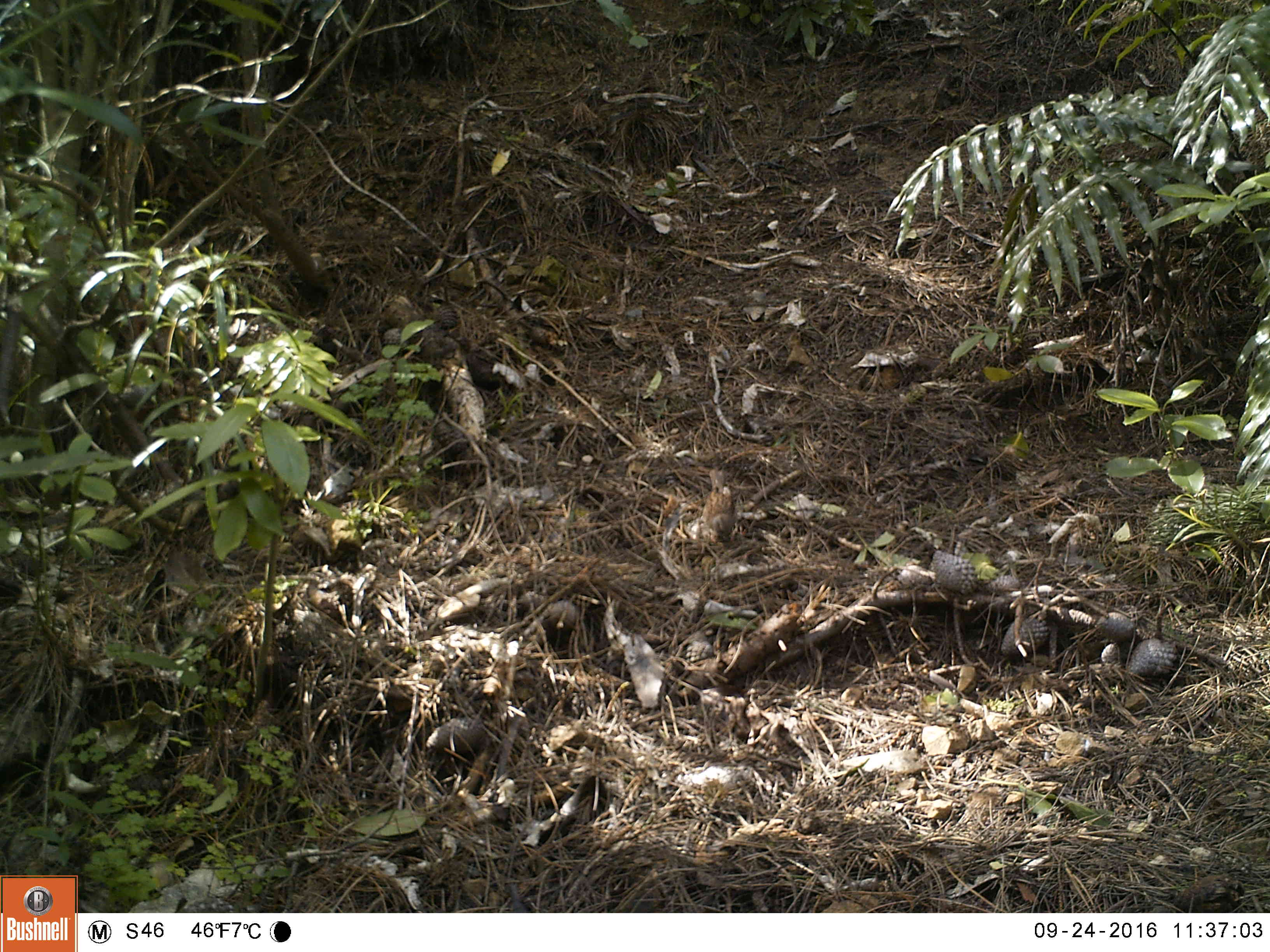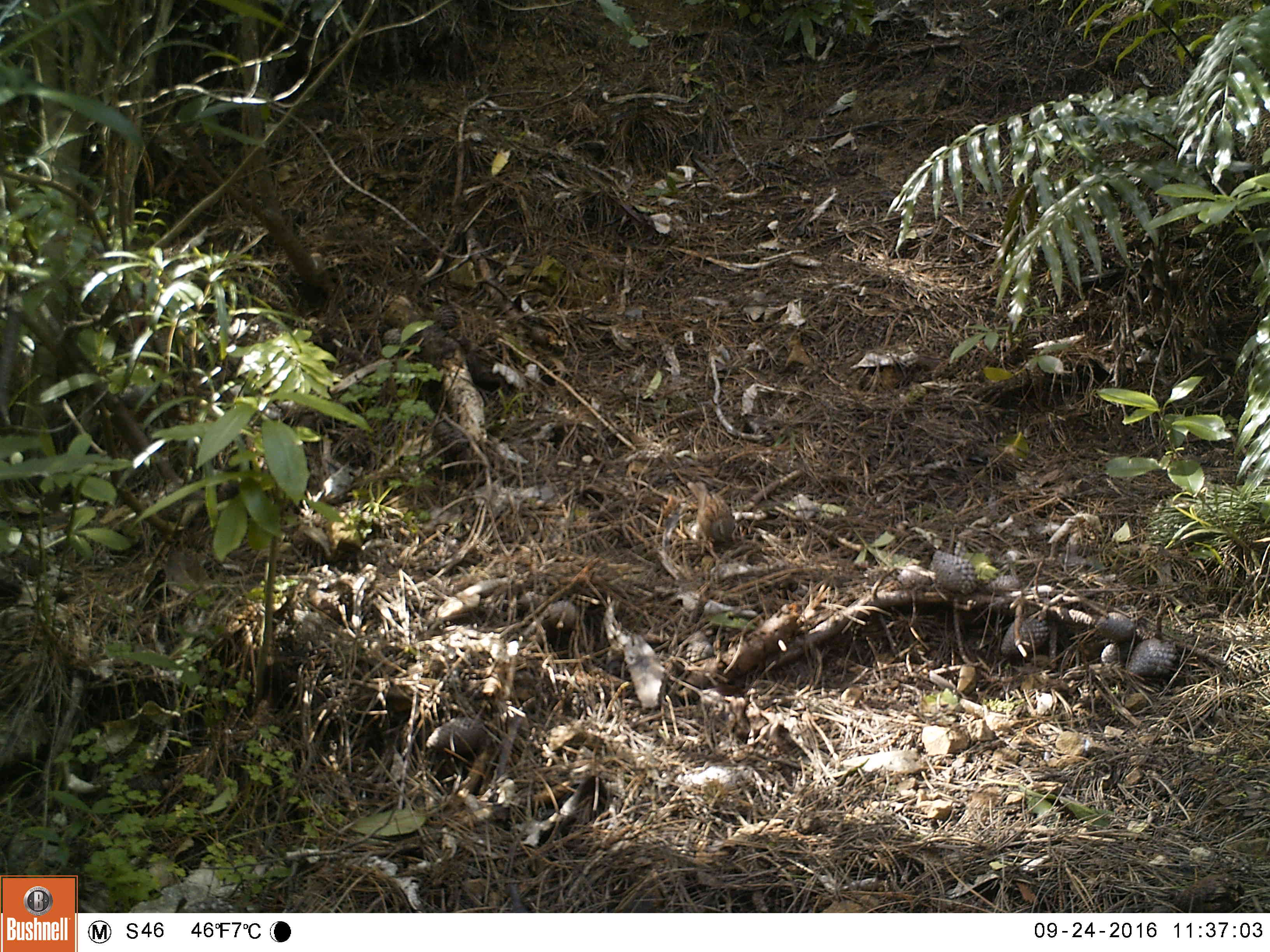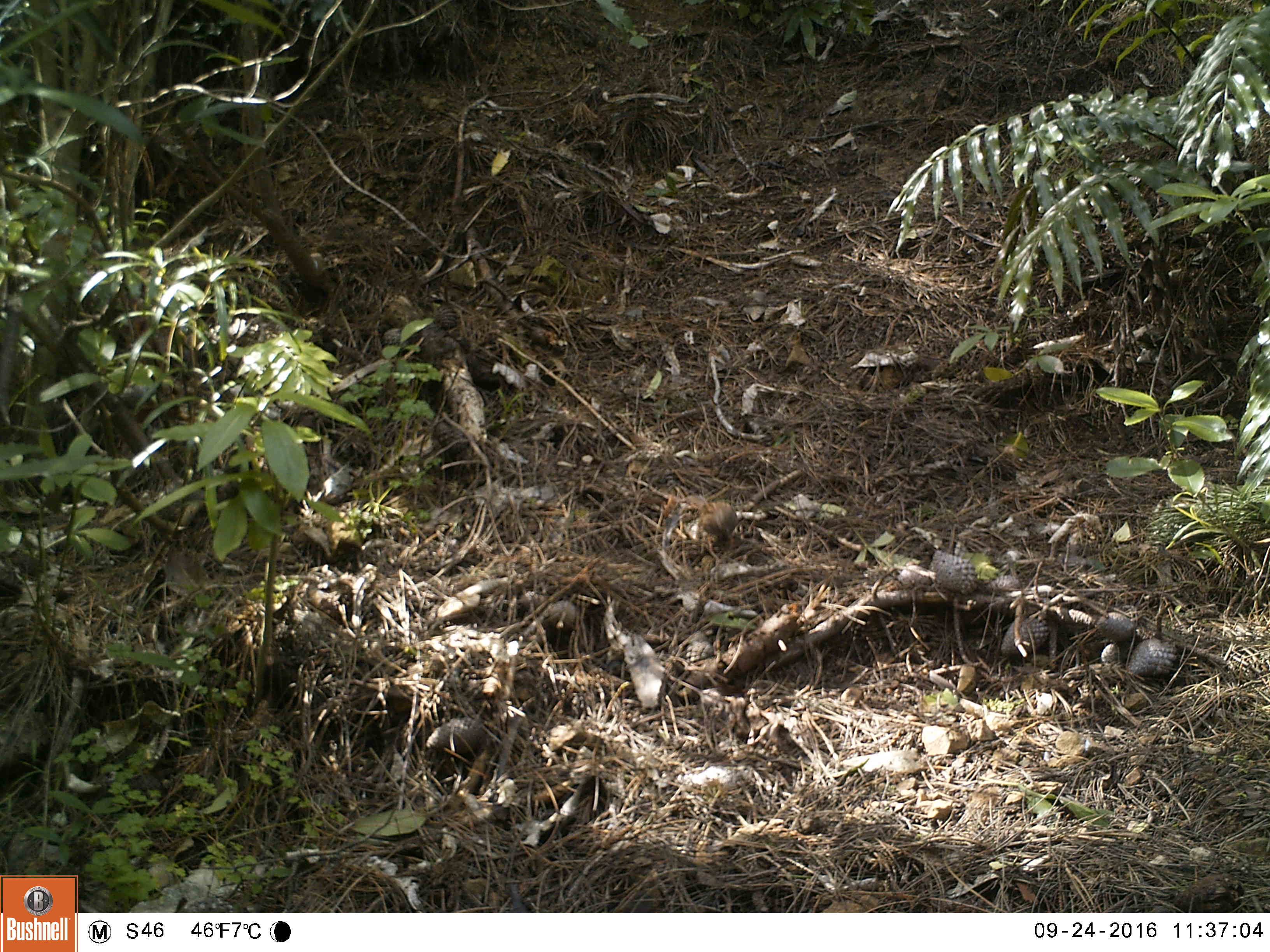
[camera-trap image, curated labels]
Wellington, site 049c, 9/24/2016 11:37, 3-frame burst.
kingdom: Animalia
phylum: Chordata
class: Aves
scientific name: Aves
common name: bird